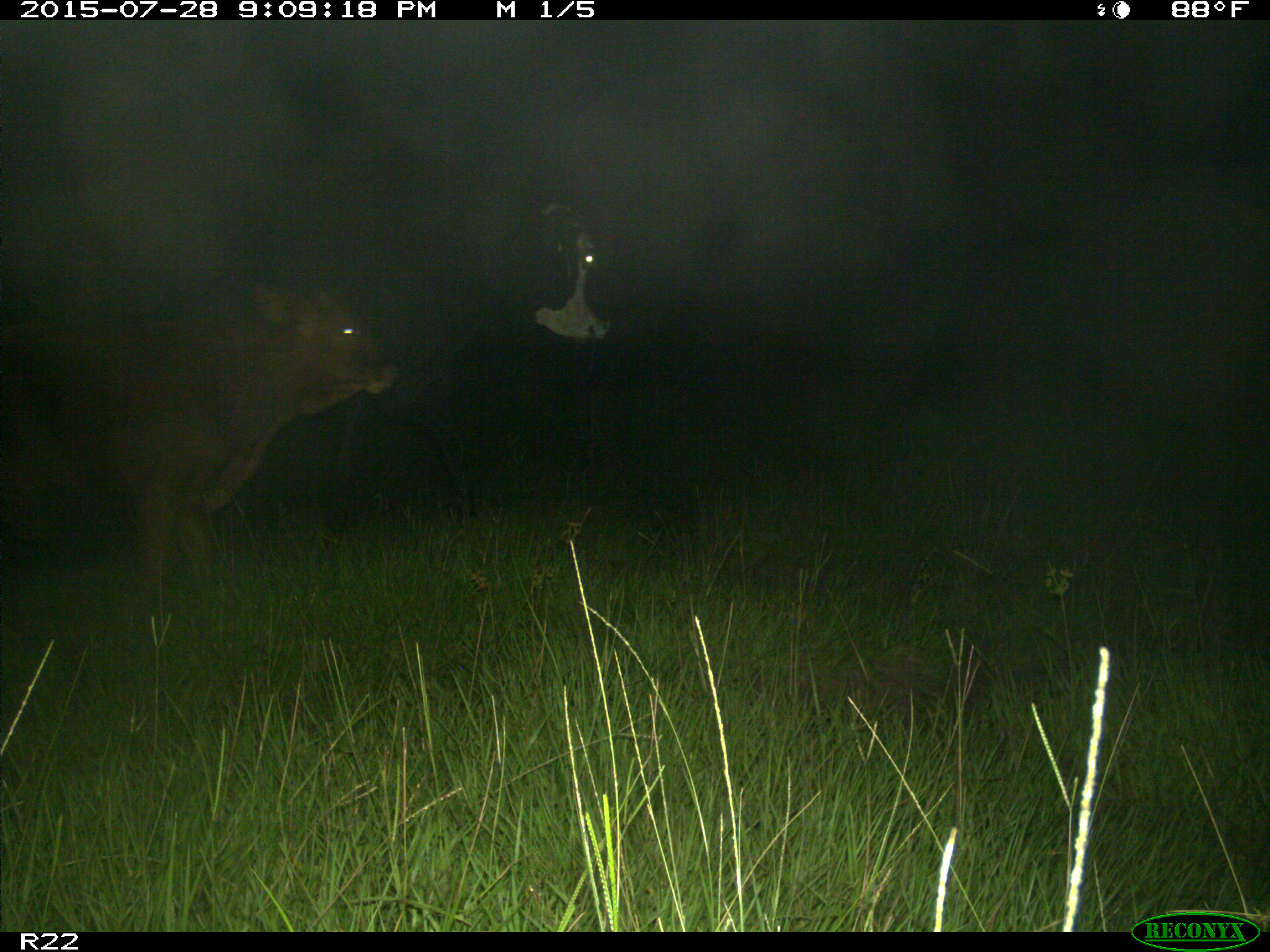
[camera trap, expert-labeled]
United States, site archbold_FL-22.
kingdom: Animalia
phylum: Chordata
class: Mammalia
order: Artiodactyla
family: Bovidae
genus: Bos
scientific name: Bos taurus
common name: domestic cow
Bos taurus (domestic cow).